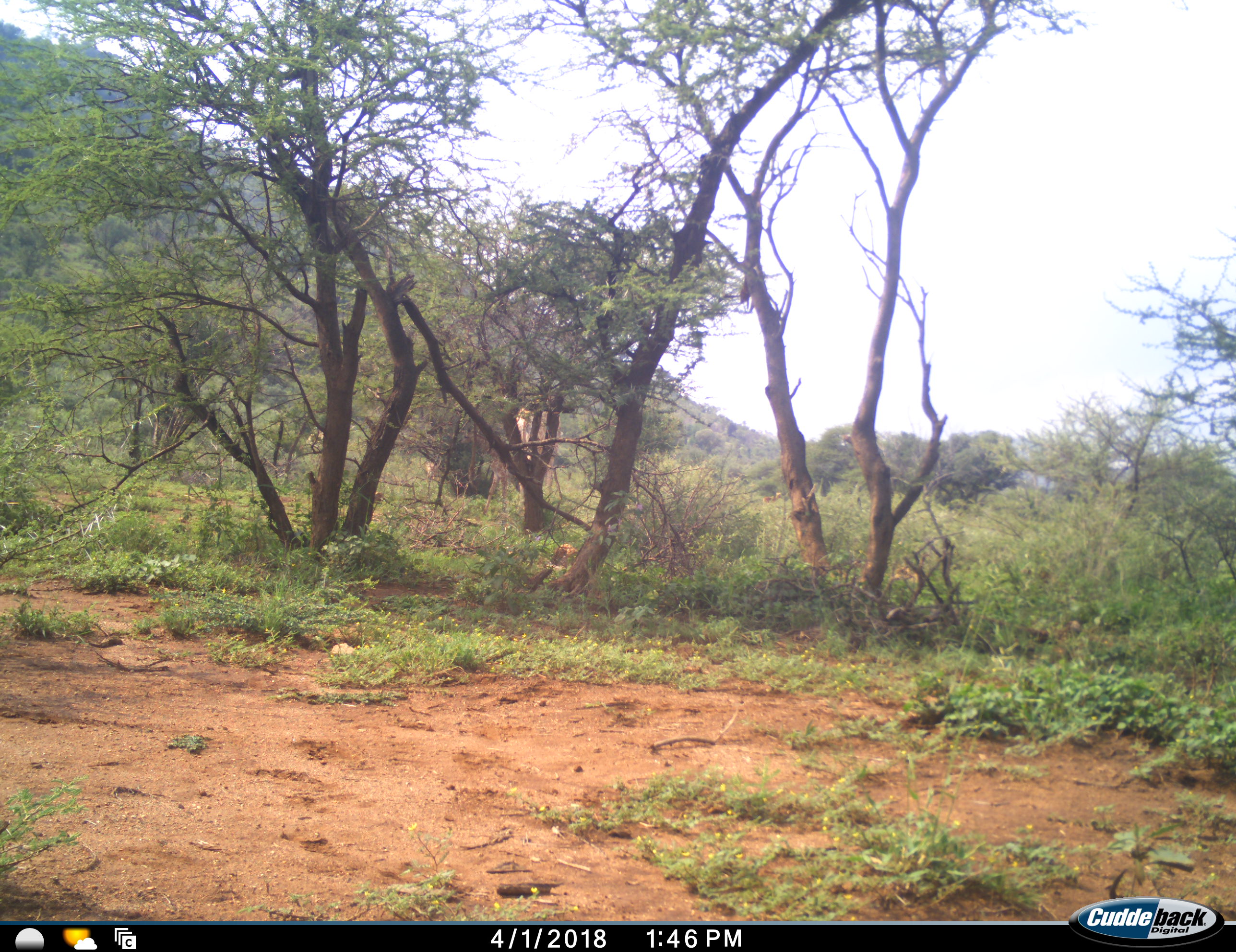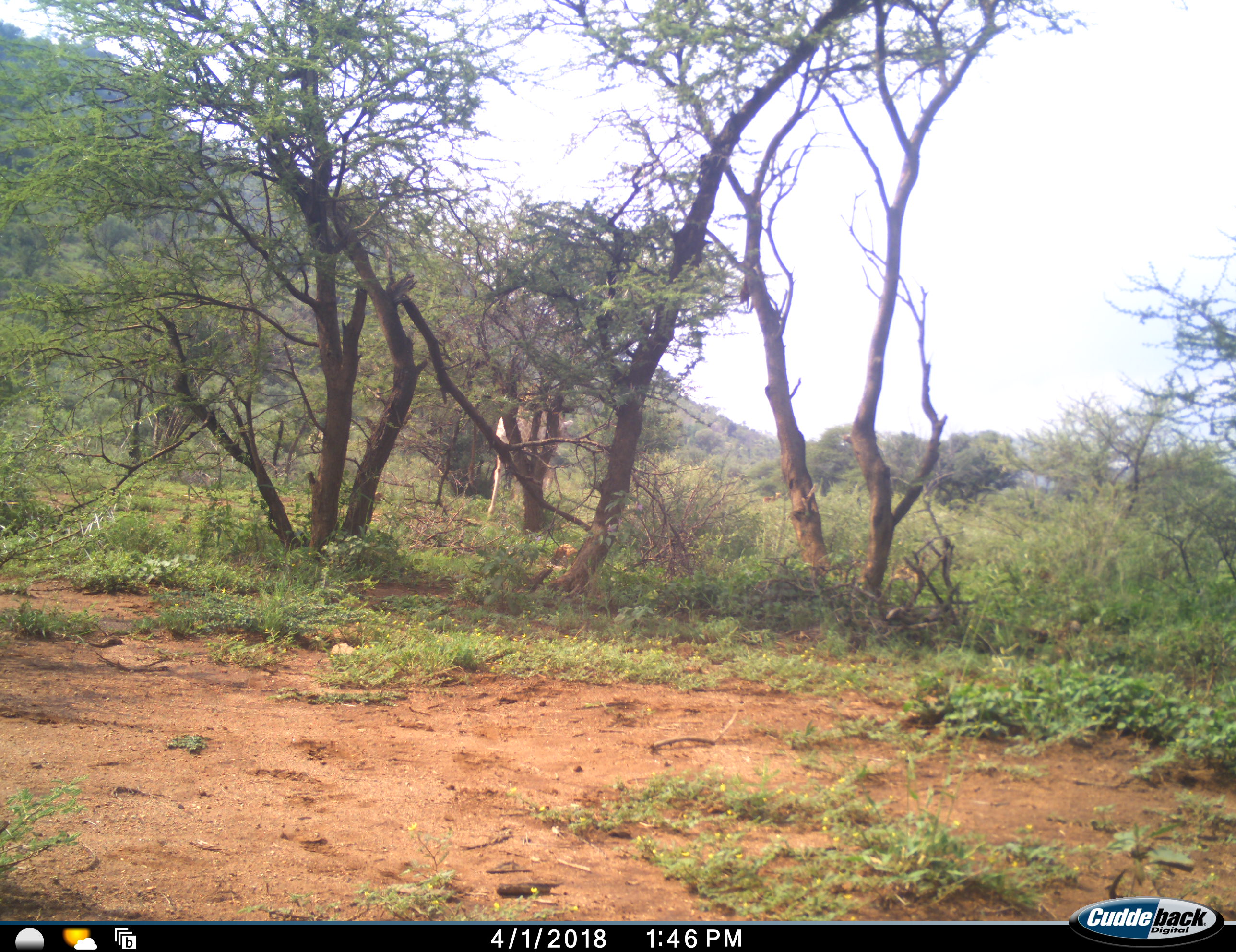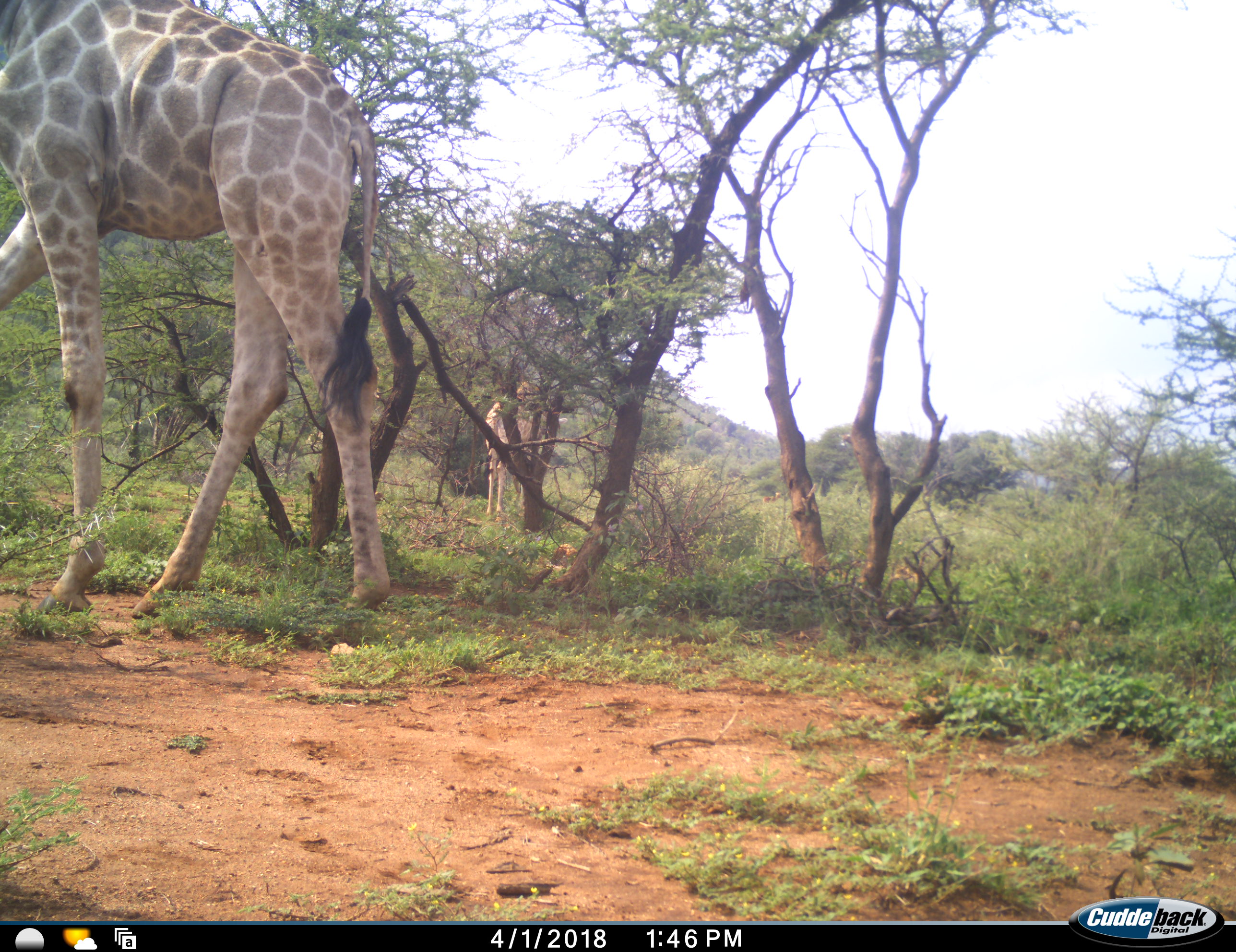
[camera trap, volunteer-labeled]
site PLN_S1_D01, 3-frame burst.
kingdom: Animalia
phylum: Chordata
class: Mammalia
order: Artiodactyla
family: Giraffidae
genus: Giraffa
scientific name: Giraffa camelopardalis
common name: giraffe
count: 2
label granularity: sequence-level